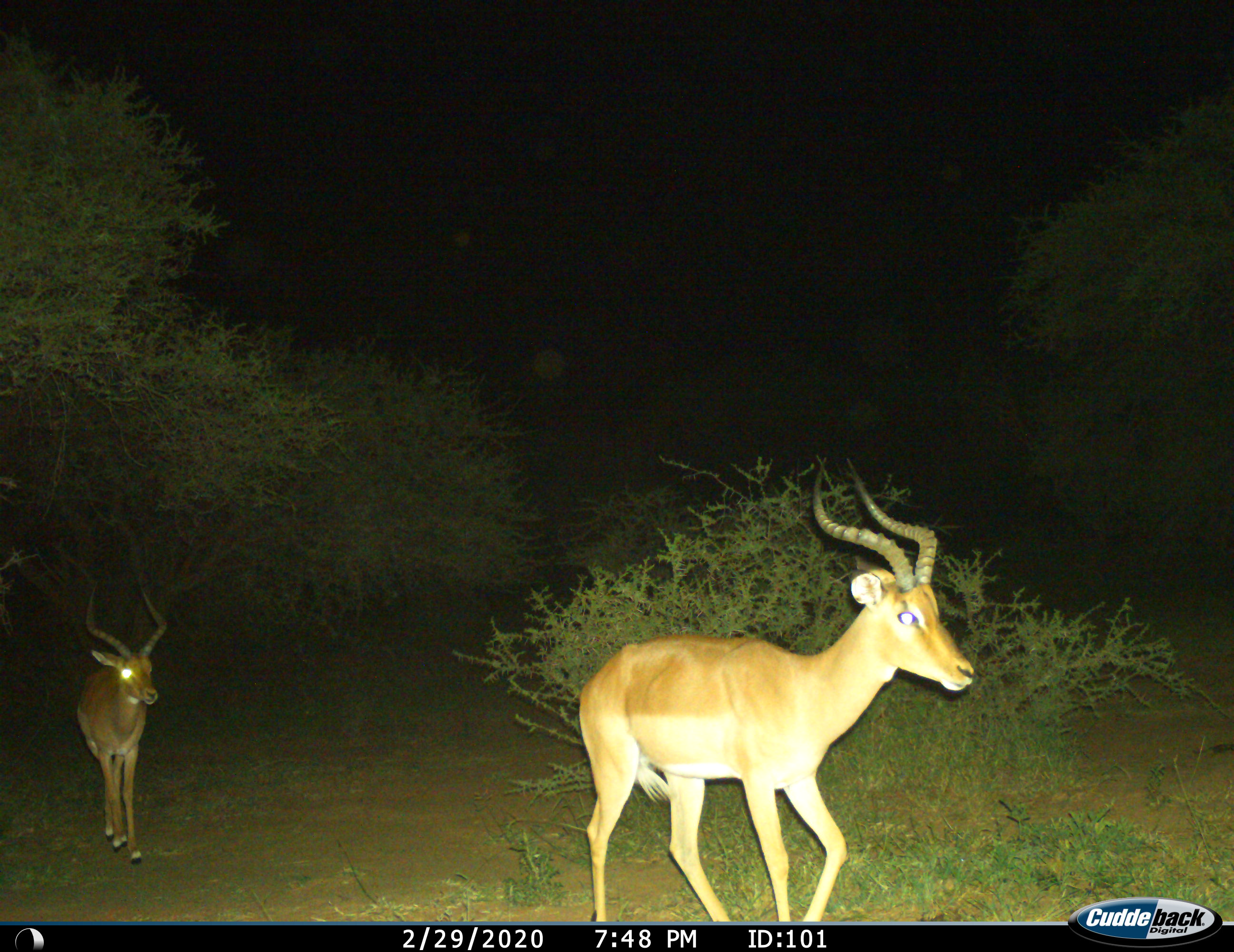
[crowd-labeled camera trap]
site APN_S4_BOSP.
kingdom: Animalia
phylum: Chordata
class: Mammalia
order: Artiodactyla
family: Bovidae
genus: Aepyceros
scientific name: Aepyceros melampus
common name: impala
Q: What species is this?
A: Impala (Aepyceros melampus).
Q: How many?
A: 2.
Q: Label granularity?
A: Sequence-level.